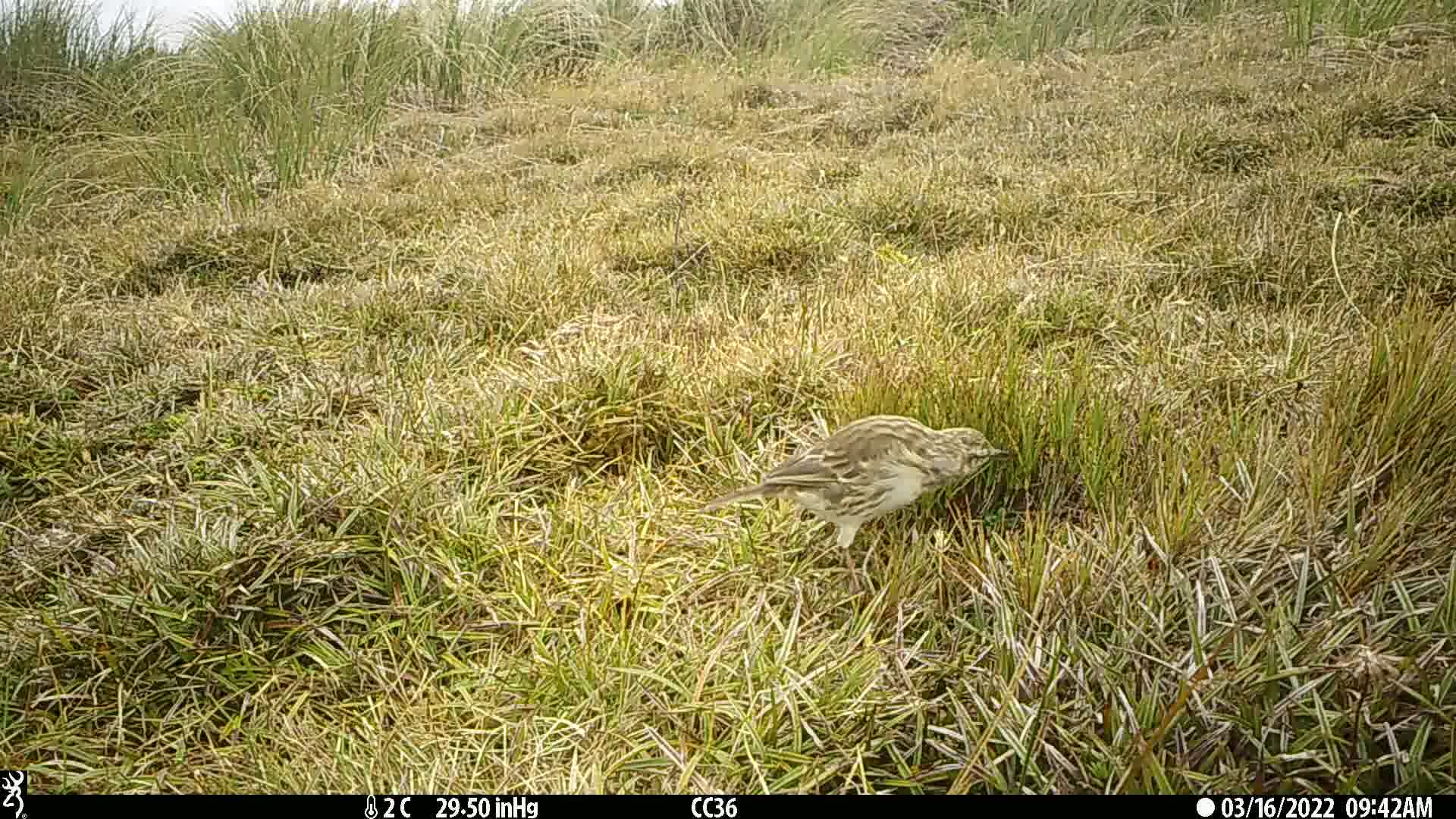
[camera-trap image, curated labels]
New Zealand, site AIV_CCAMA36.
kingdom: Animalia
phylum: Chordata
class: Aves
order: Passeriformes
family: Motacillidae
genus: Anthus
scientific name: Anthus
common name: pipit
Pipit (Anthus).